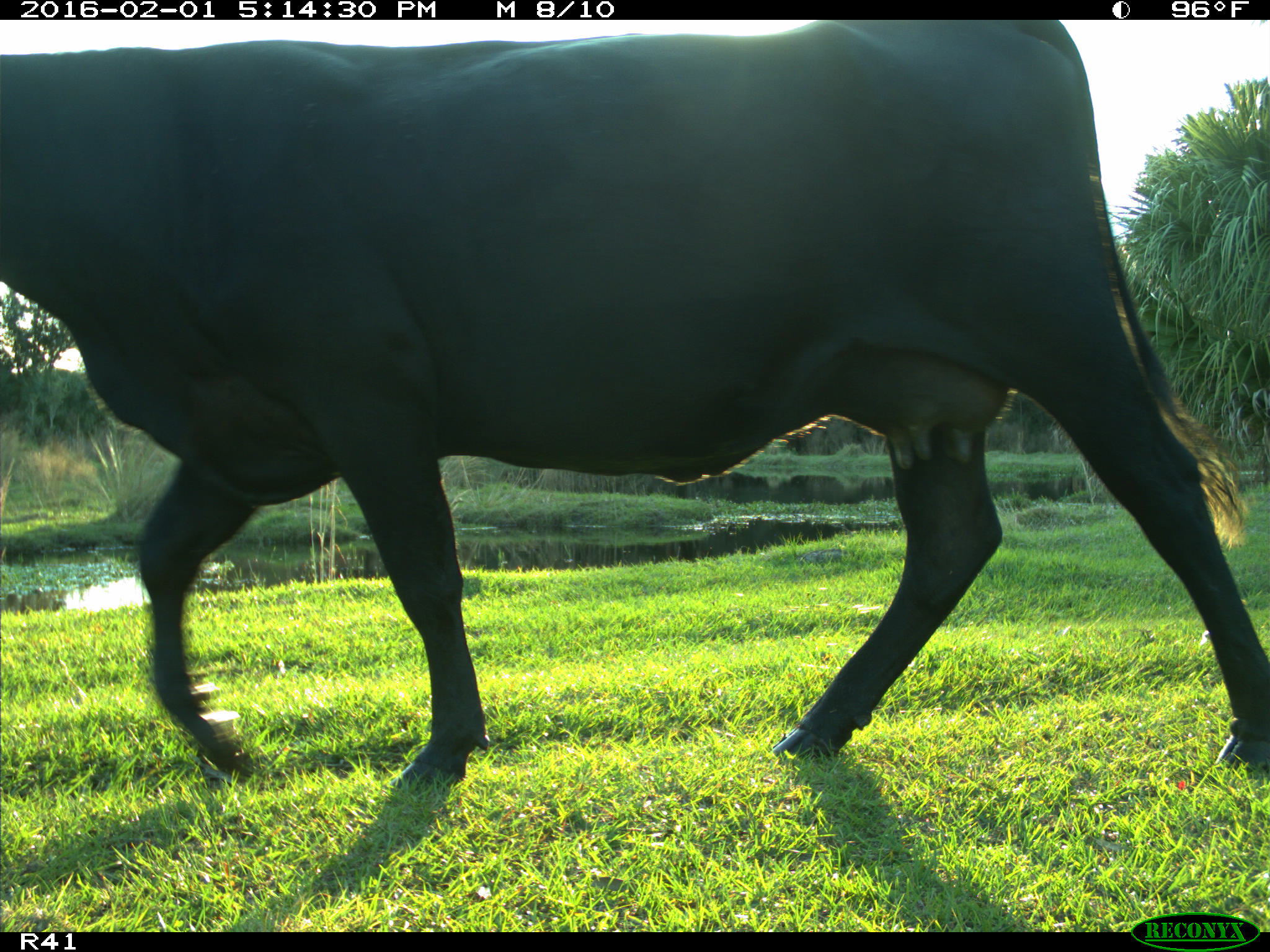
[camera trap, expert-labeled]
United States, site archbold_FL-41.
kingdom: Animalia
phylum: Chordata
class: Mammalia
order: Artiodactyla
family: Bovidae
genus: Bos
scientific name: Bos taurus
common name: domestic cow